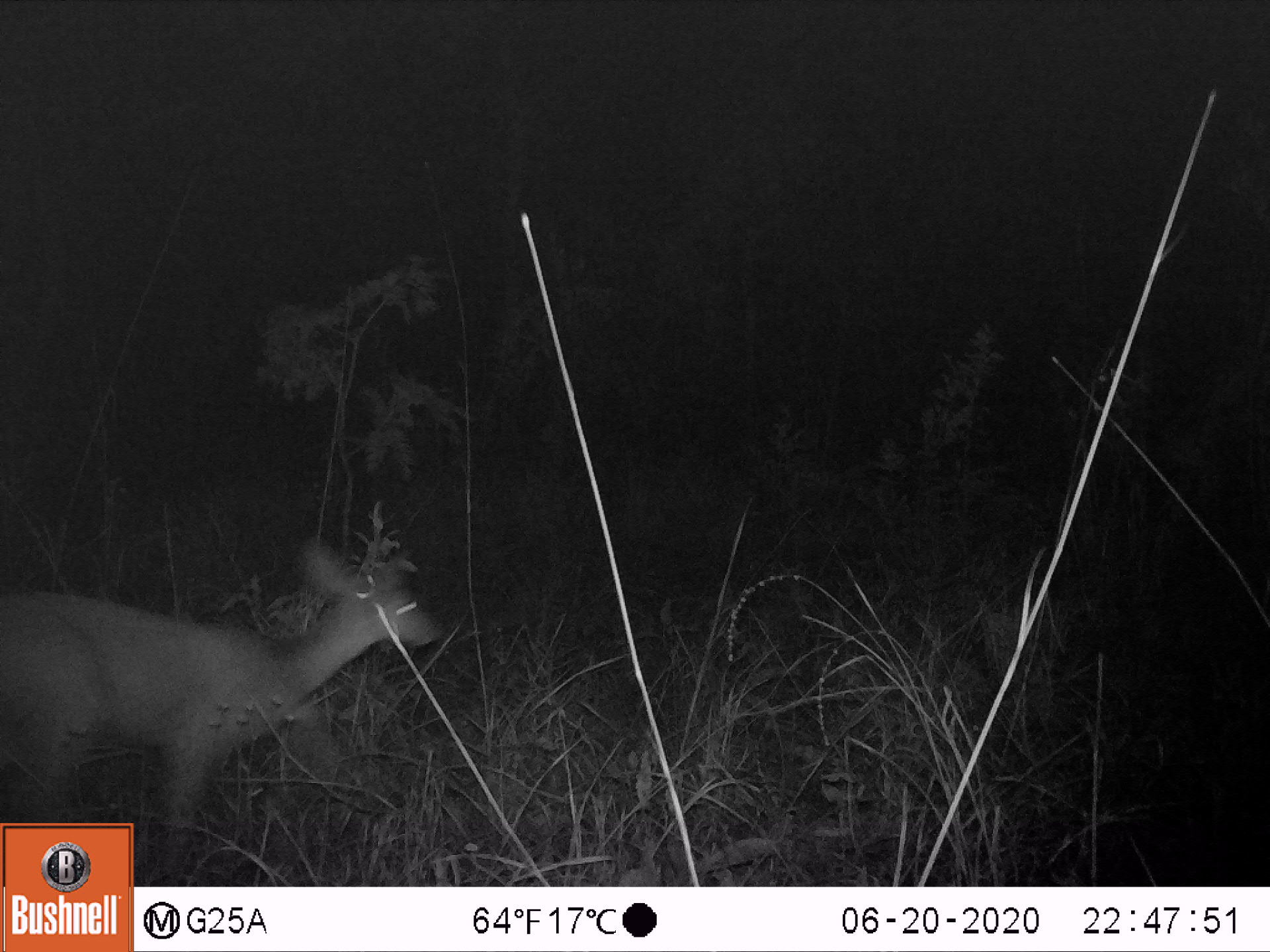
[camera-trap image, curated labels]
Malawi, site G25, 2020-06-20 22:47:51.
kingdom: Animalia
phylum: Chordata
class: Mammalia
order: Artiodactyla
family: Bovidae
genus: Redunca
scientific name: Redunca arundinum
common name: southern reedbuck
Southern reedbuck (Redunca arundinum), count 1.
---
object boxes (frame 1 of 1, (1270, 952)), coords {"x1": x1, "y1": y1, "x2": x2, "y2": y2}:
southern reedbuck: {"x1": 2, "y1": 523, "x2": 442, "y2": 818}